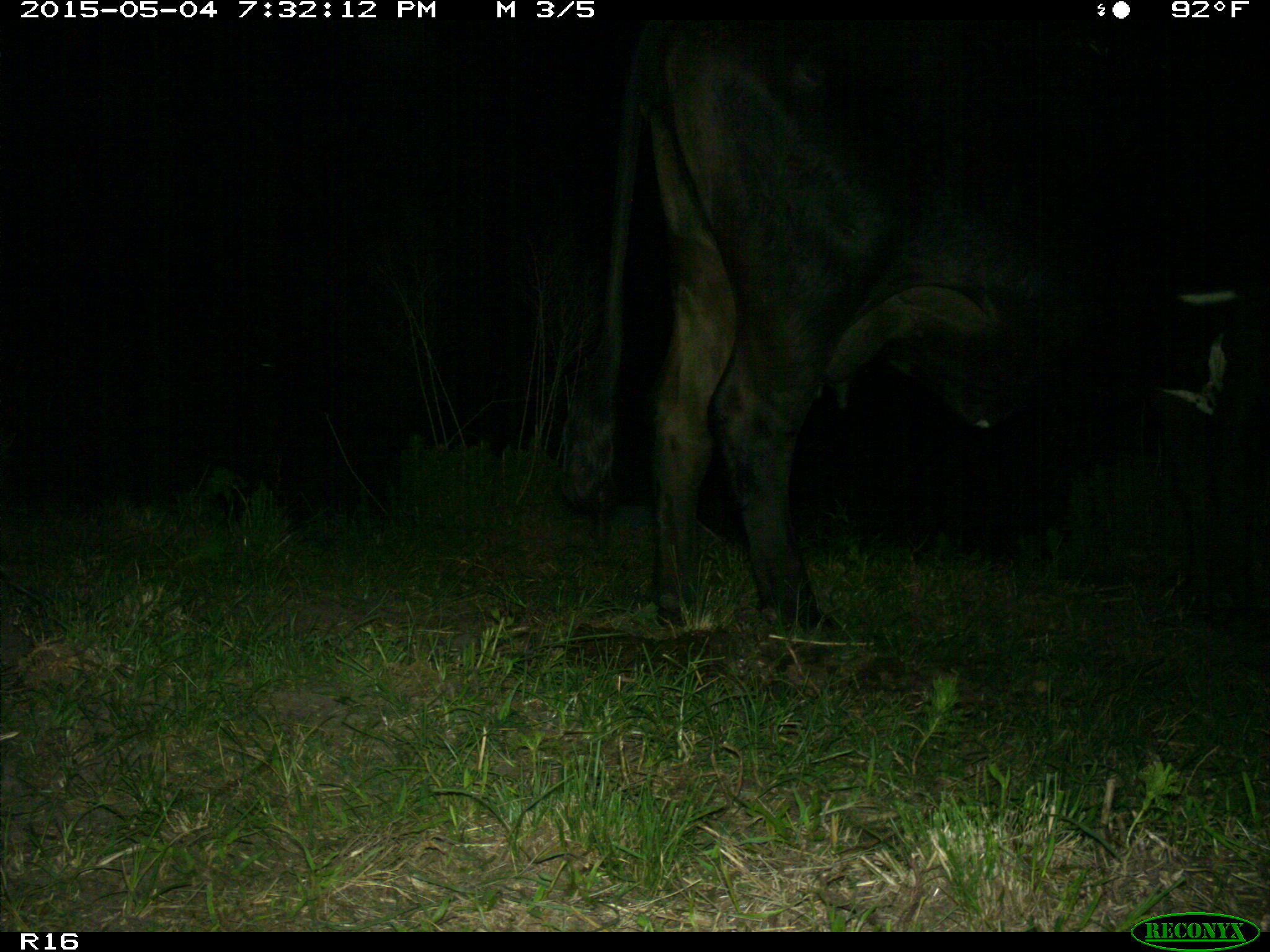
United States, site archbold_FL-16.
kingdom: Animalia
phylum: Chordata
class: Mammalia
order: Artiodactyla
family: Bovidae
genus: Bos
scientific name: Bos taurus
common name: domestic cow